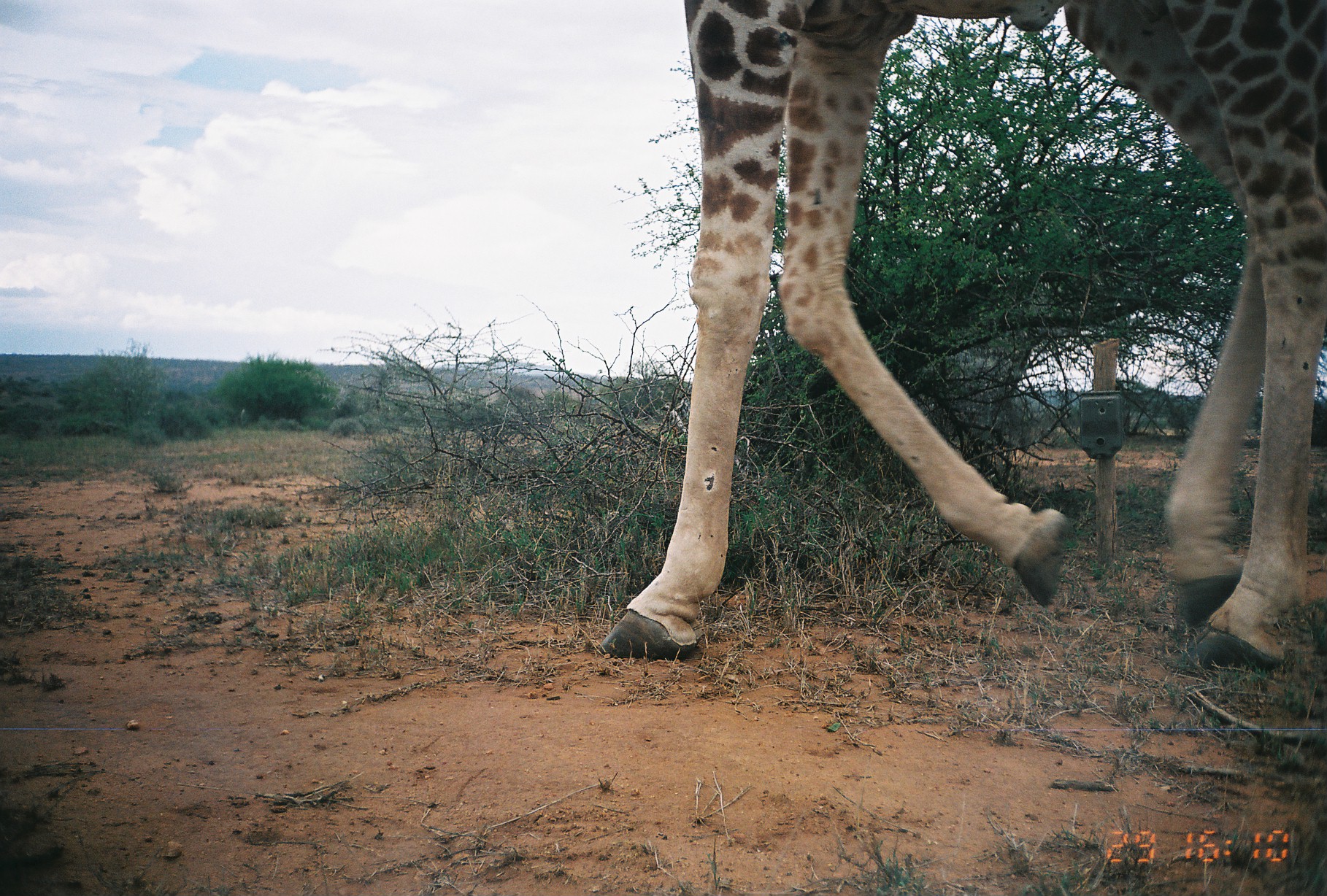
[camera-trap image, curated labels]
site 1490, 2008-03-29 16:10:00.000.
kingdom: Animalia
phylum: Chordata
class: Mammalia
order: Artiodactyla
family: Giraffidae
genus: Giraffa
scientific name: Giraffa camelopardalis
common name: giraffe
Giraffa camelopardalis (giraffe), count 1.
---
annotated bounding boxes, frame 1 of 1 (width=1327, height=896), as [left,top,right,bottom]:
giraffa camelopardalis: [591,0,1327,672]